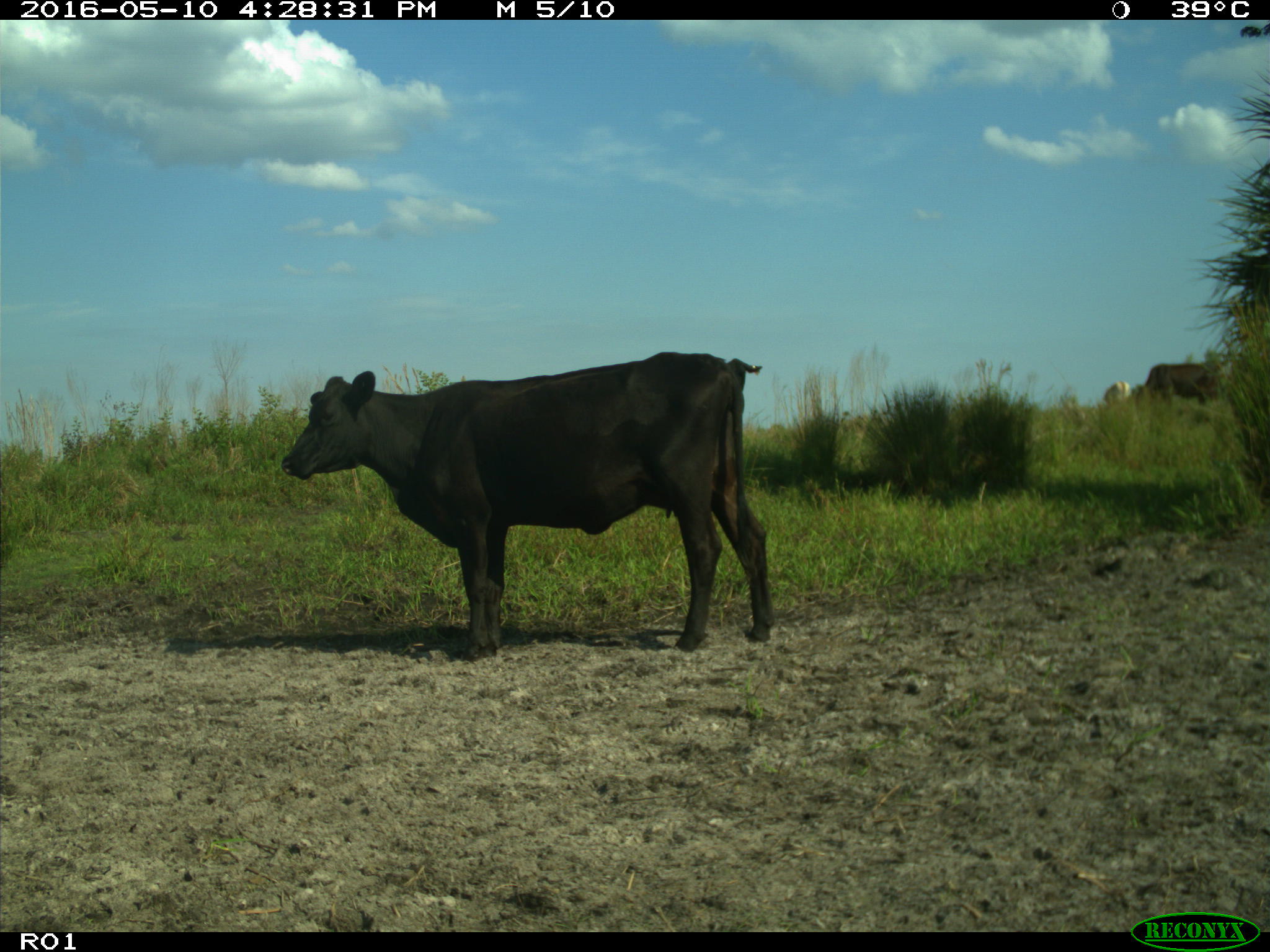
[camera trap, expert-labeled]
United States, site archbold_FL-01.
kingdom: Animalia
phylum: Chordata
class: Mammalia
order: Artiodactyla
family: Bovidae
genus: Bos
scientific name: Bos taurus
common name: domestic cow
Bos taurus (domestic cow).